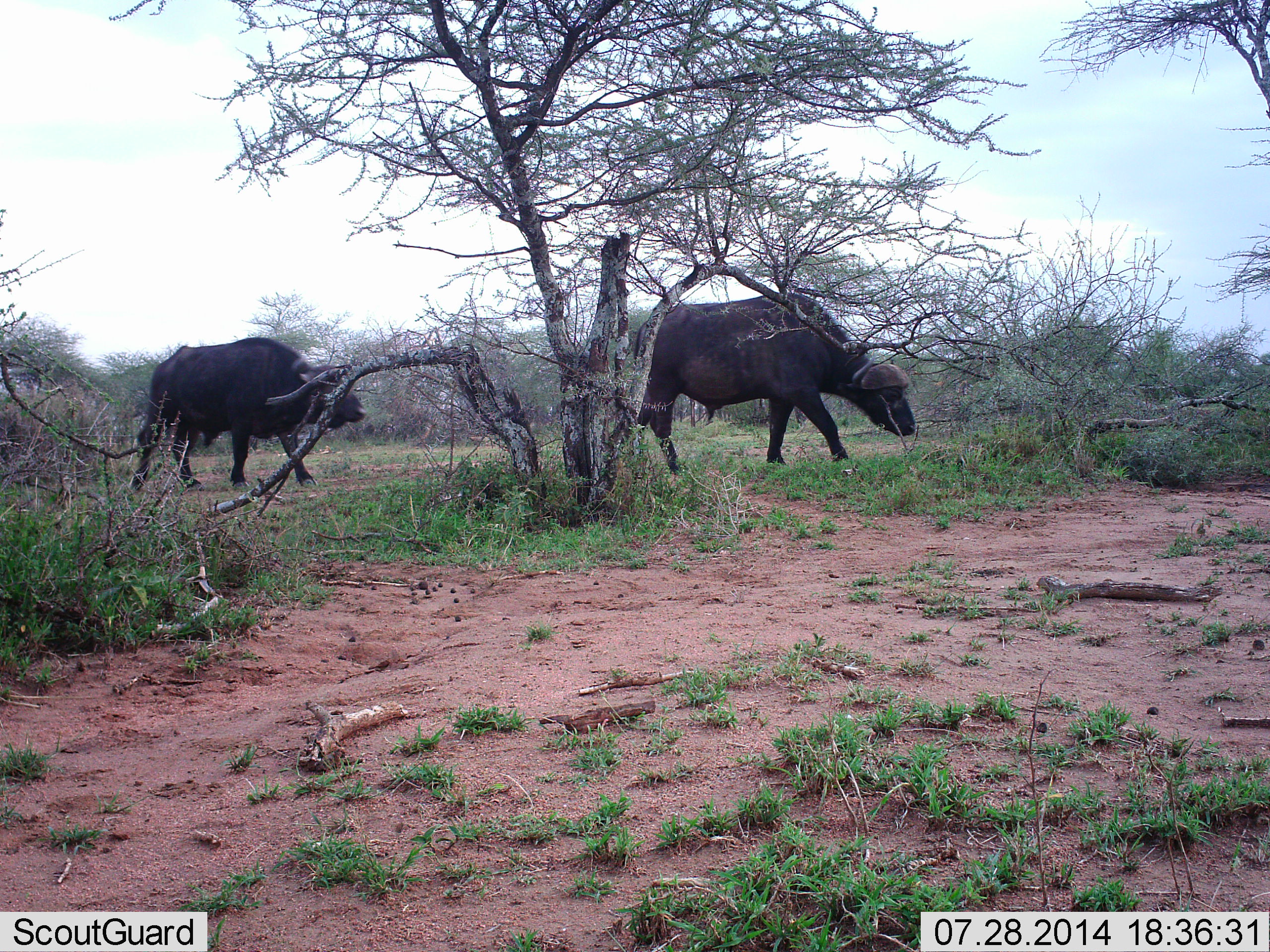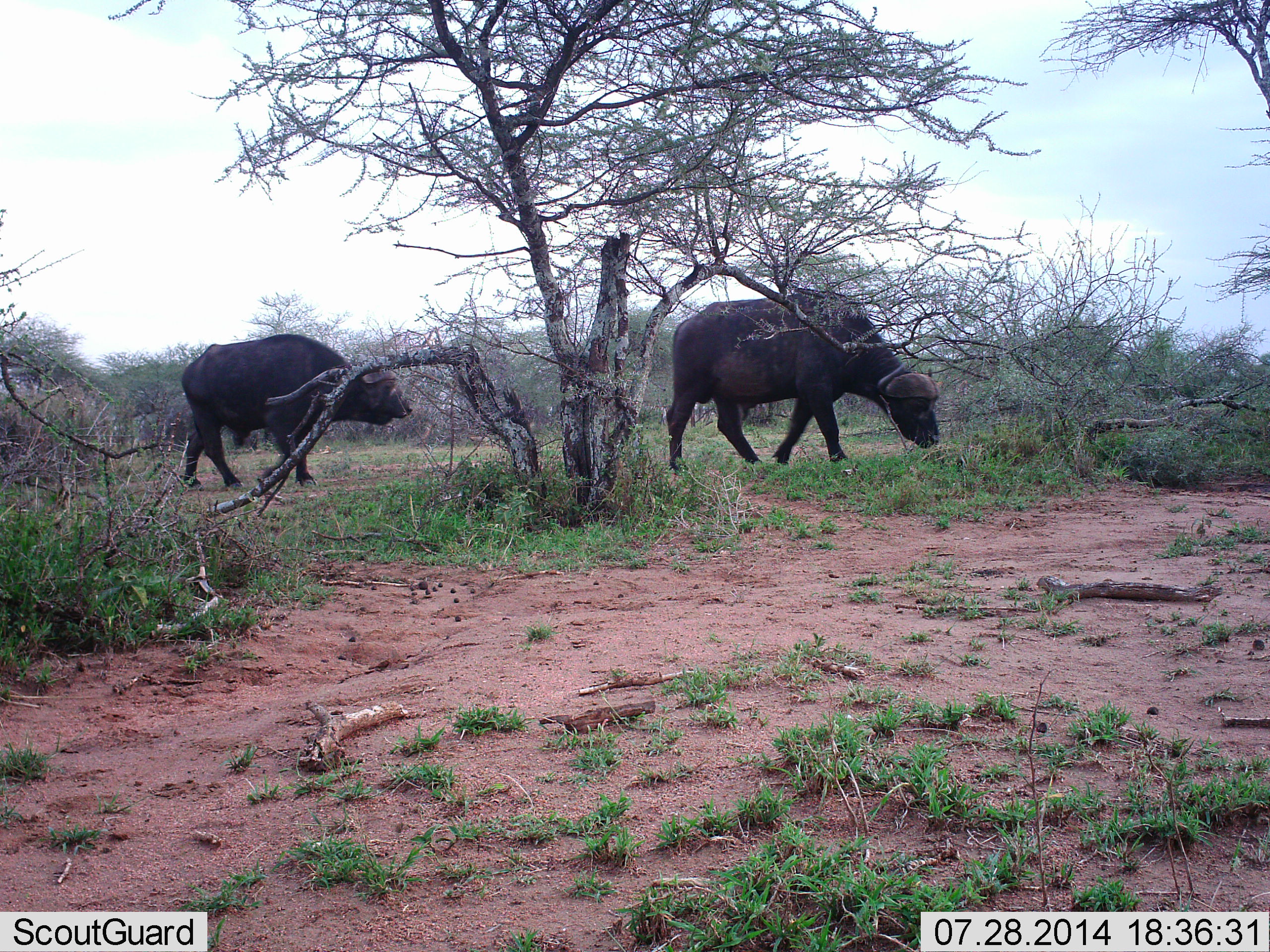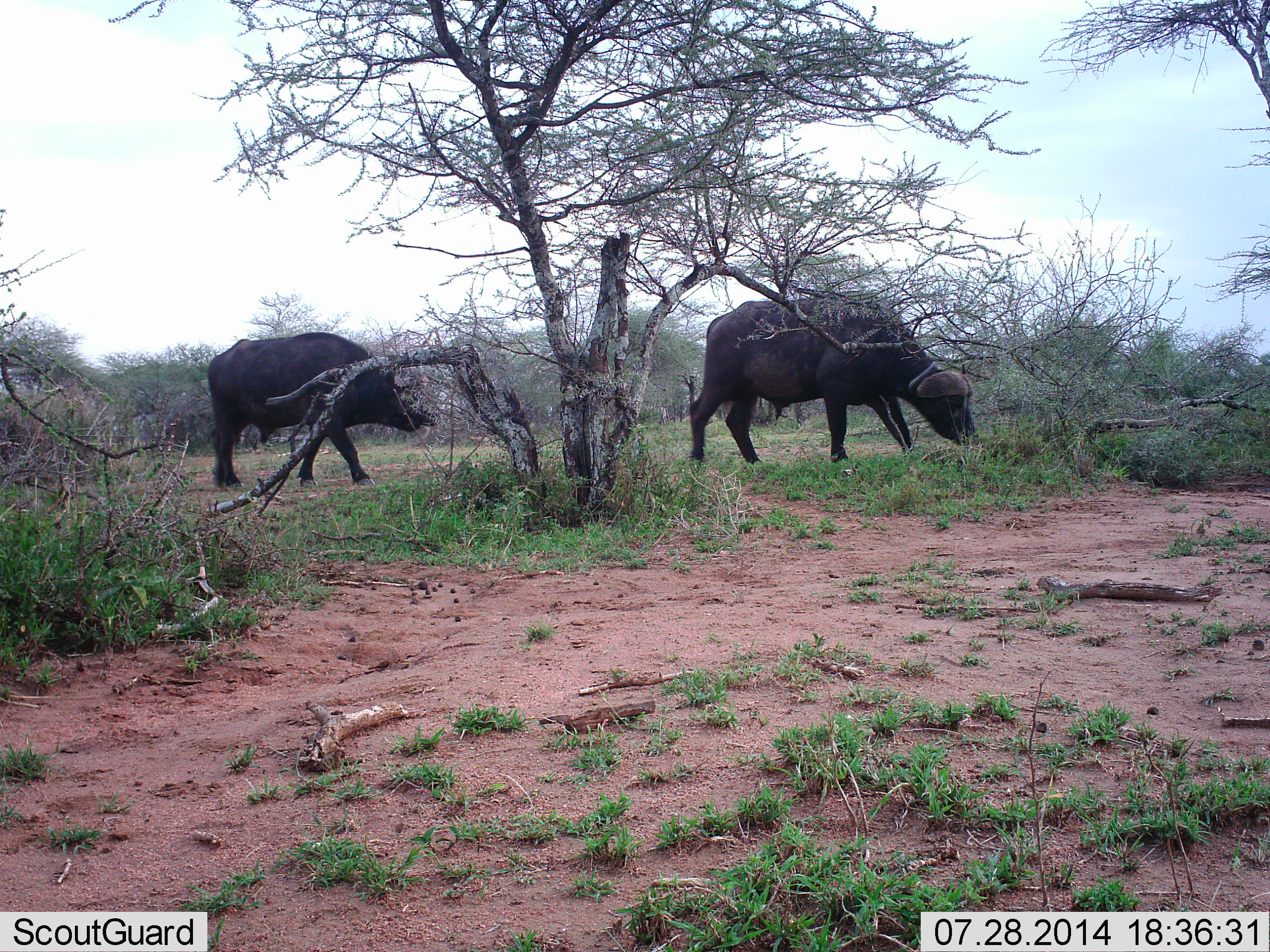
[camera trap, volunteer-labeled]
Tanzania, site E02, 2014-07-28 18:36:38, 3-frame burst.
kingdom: Animalia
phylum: Chordata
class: Mammalia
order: Artiodactyla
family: Bovidae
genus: Syncerus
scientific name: Syncerus caffer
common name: cape buffalo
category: buffalo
Buffalo (cape buffalo) (Syncerus caffer), count 2. Behavior (volunteer vote fractions): standing 10%, resting 0%, moving 70%, interacting 0%. Young present (vote fraction): 0%. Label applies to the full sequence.